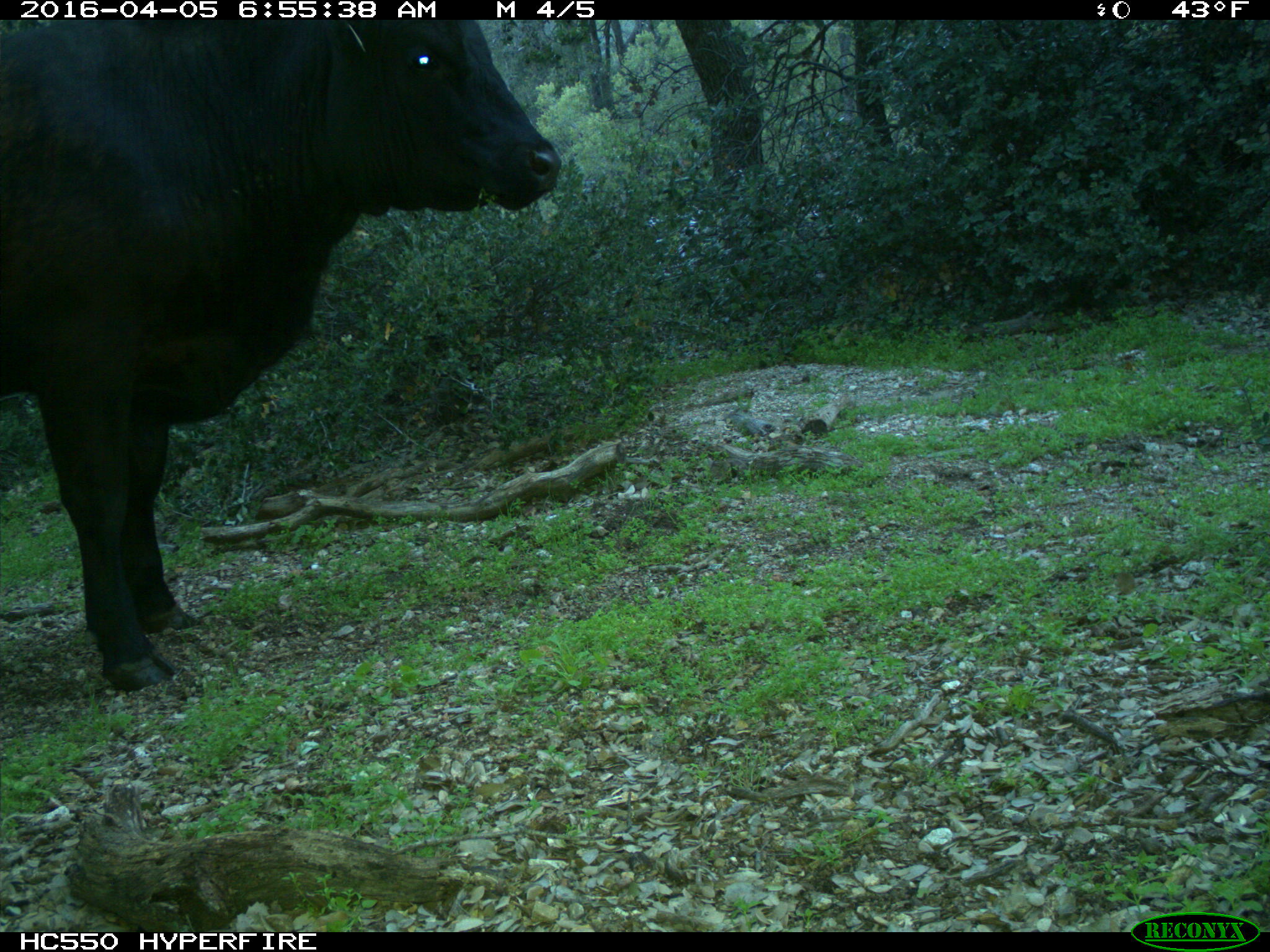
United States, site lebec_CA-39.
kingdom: Animalia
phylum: Chordata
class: Mammalia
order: Artiodactyla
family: Bovidae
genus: Bos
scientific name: Bos taurus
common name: domestic cow